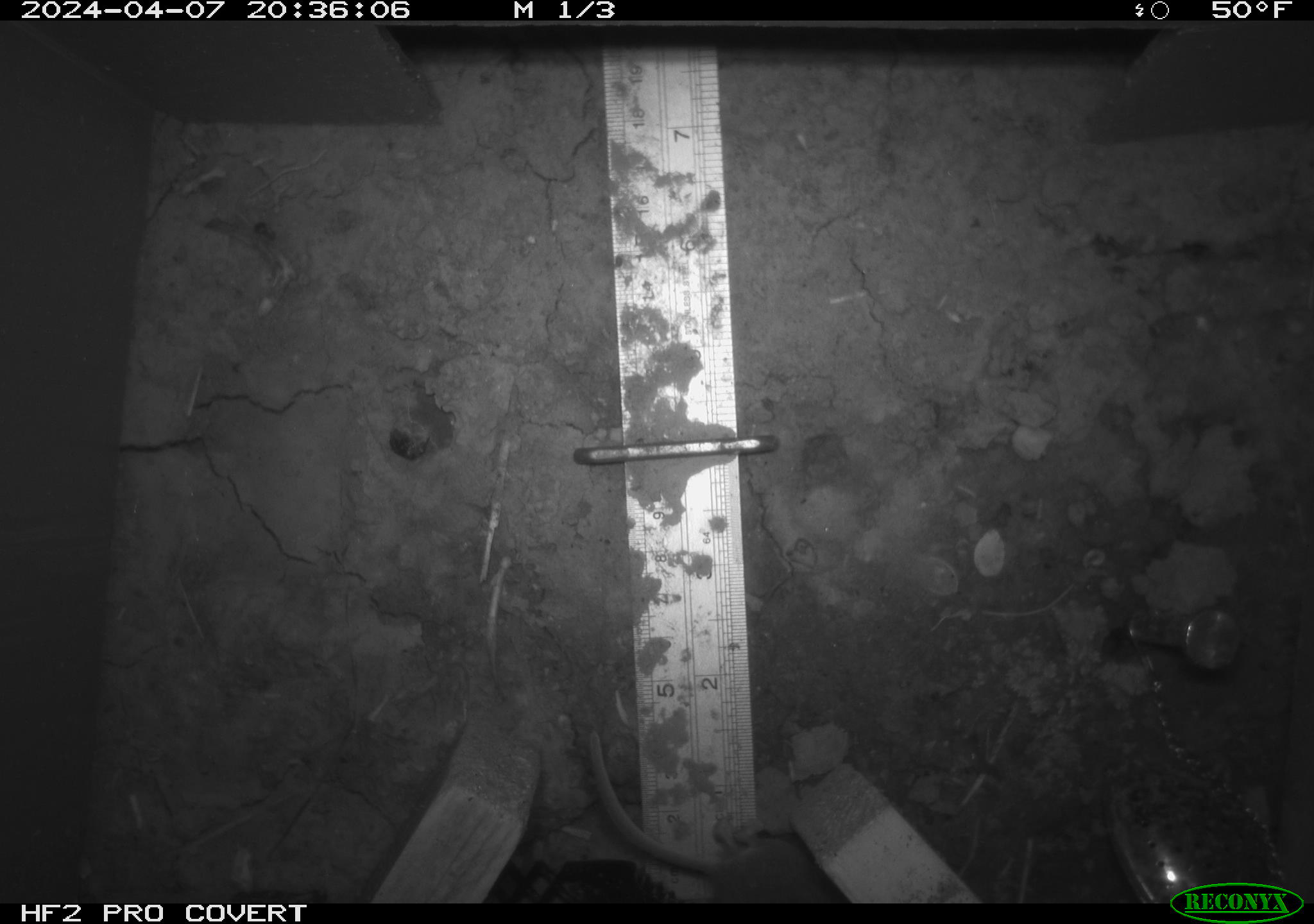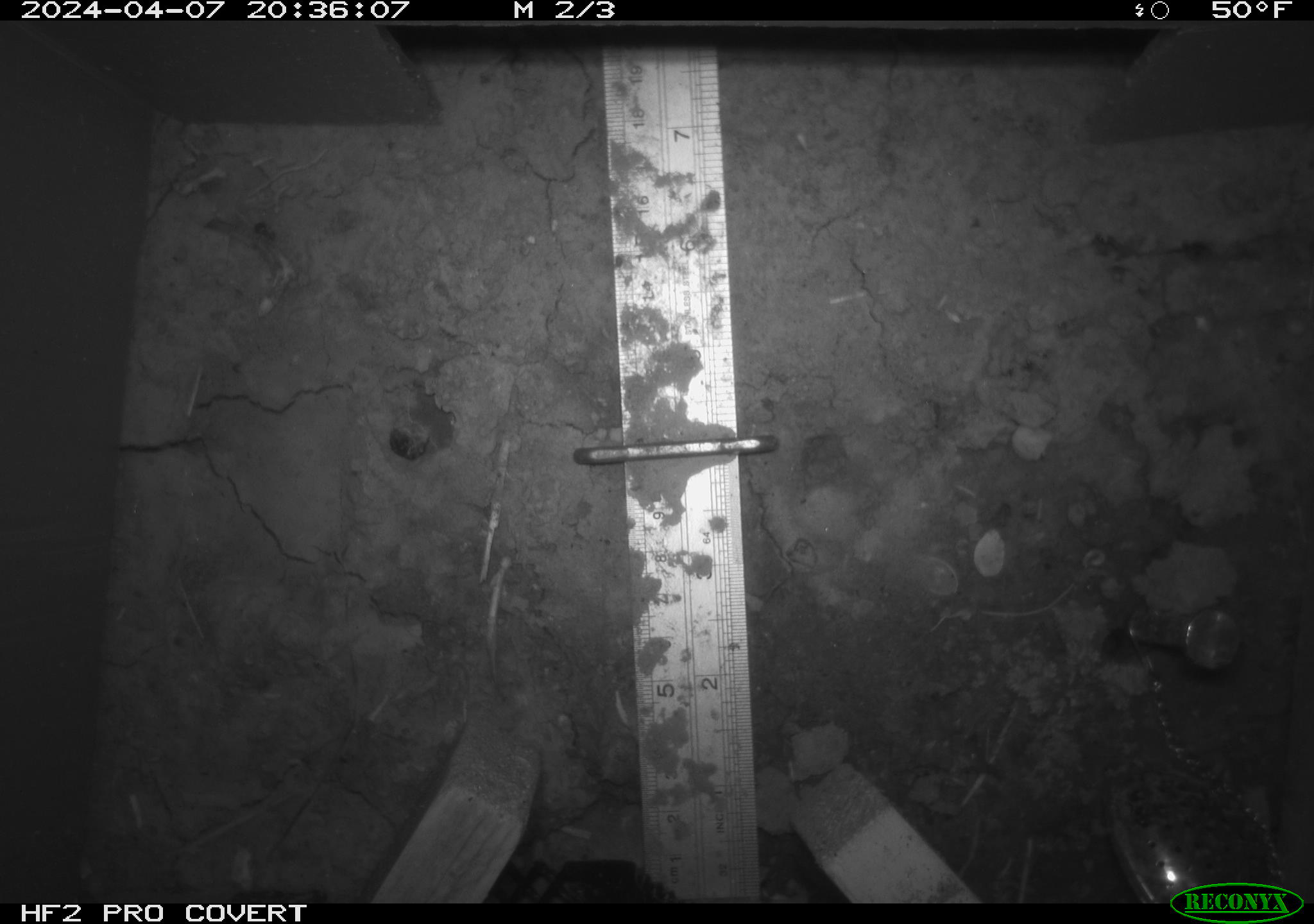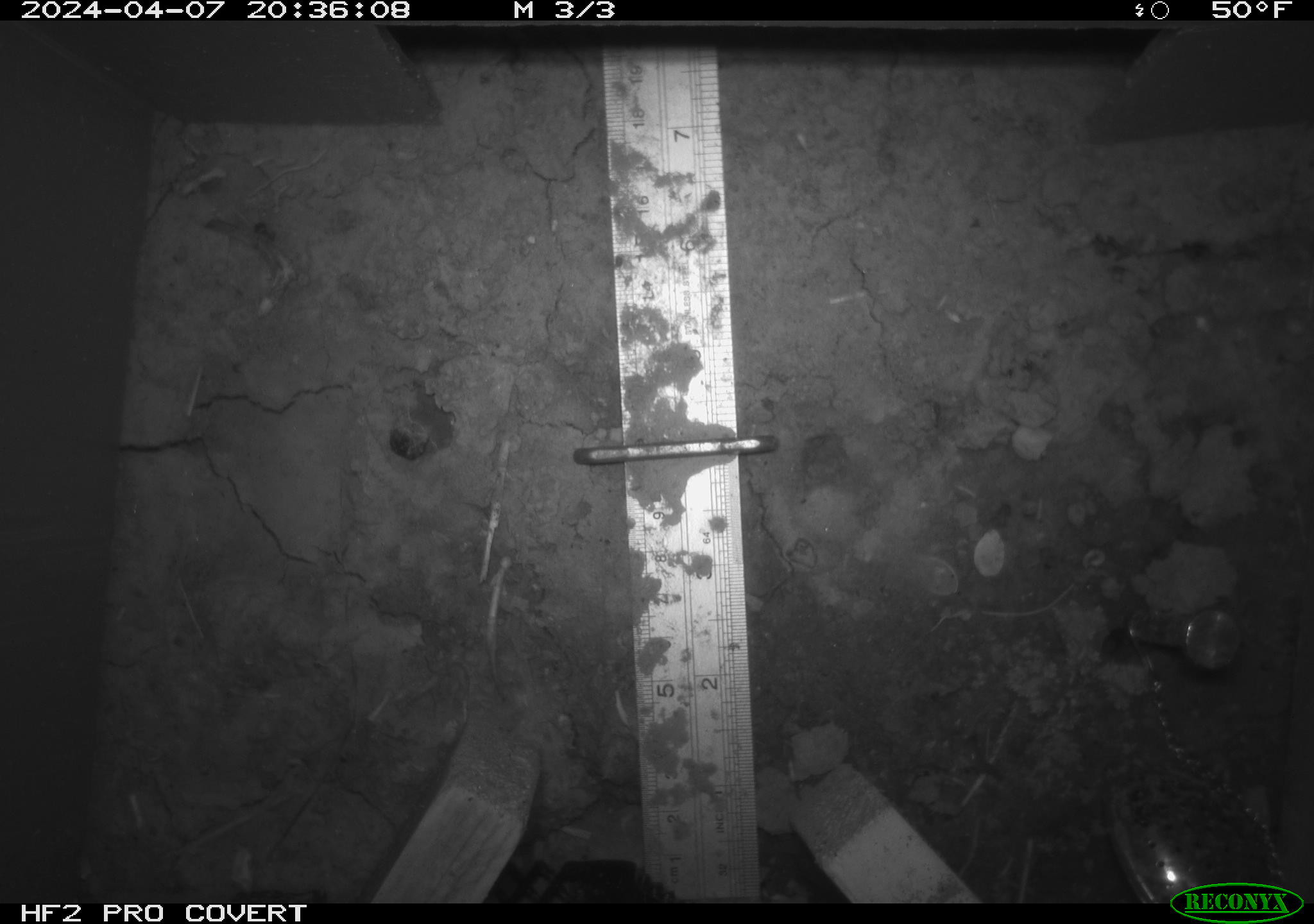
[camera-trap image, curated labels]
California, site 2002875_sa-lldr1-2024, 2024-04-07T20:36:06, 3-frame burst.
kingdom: Animalia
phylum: Chordata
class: Mammalia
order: Rodentia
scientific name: Rodentia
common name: mouse species